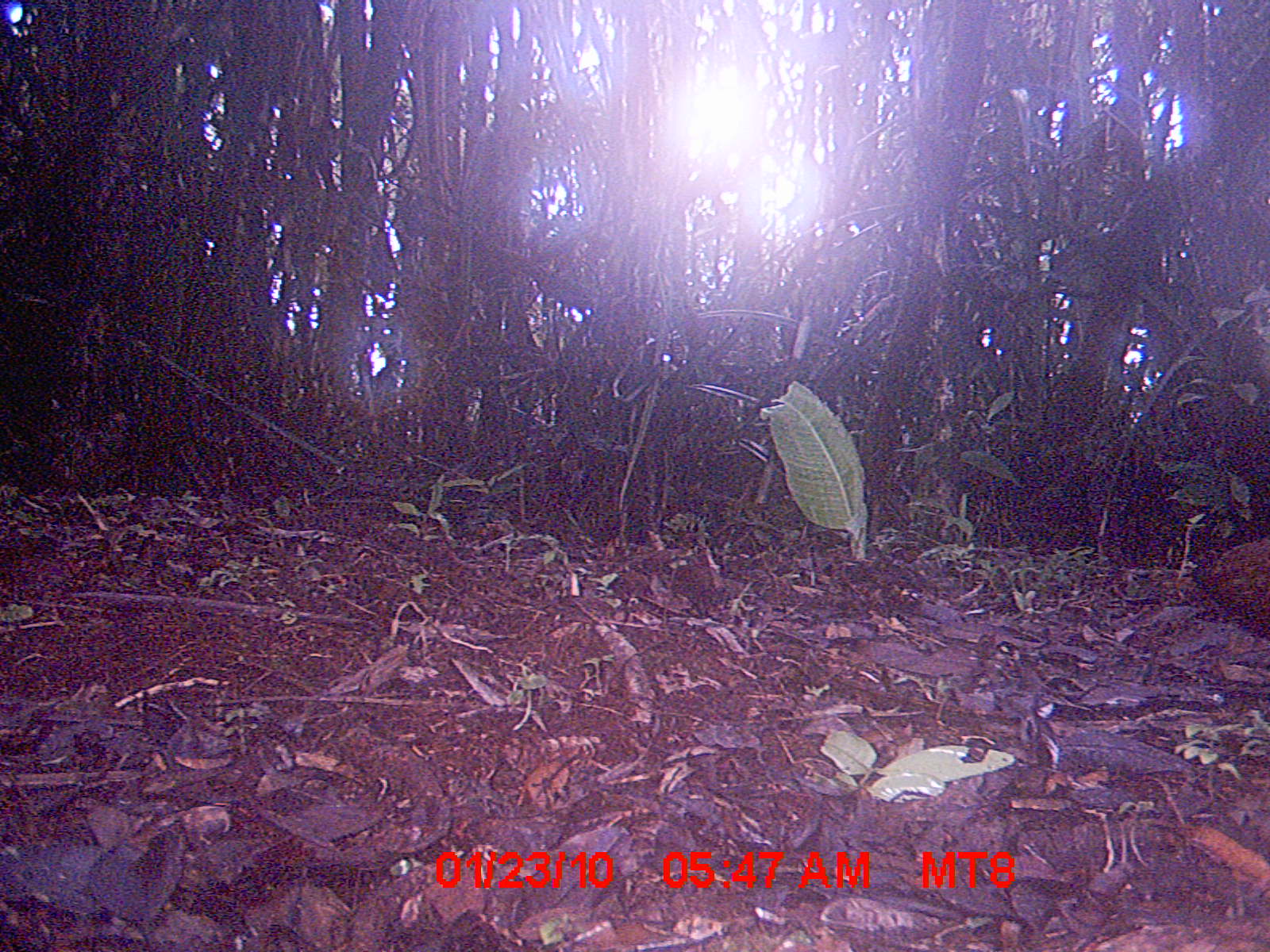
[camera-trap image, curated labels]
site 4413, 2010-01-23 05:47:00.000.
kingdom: Animalia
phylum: Chordata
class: Mammalia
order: Rodentia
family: Nesomyidae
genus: Hypogeomys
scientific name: Hypogeomys antimena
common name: malagasy giant rat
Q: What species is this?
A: Hypogeomys antimena (malagasy giant rat).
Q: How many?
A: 1.